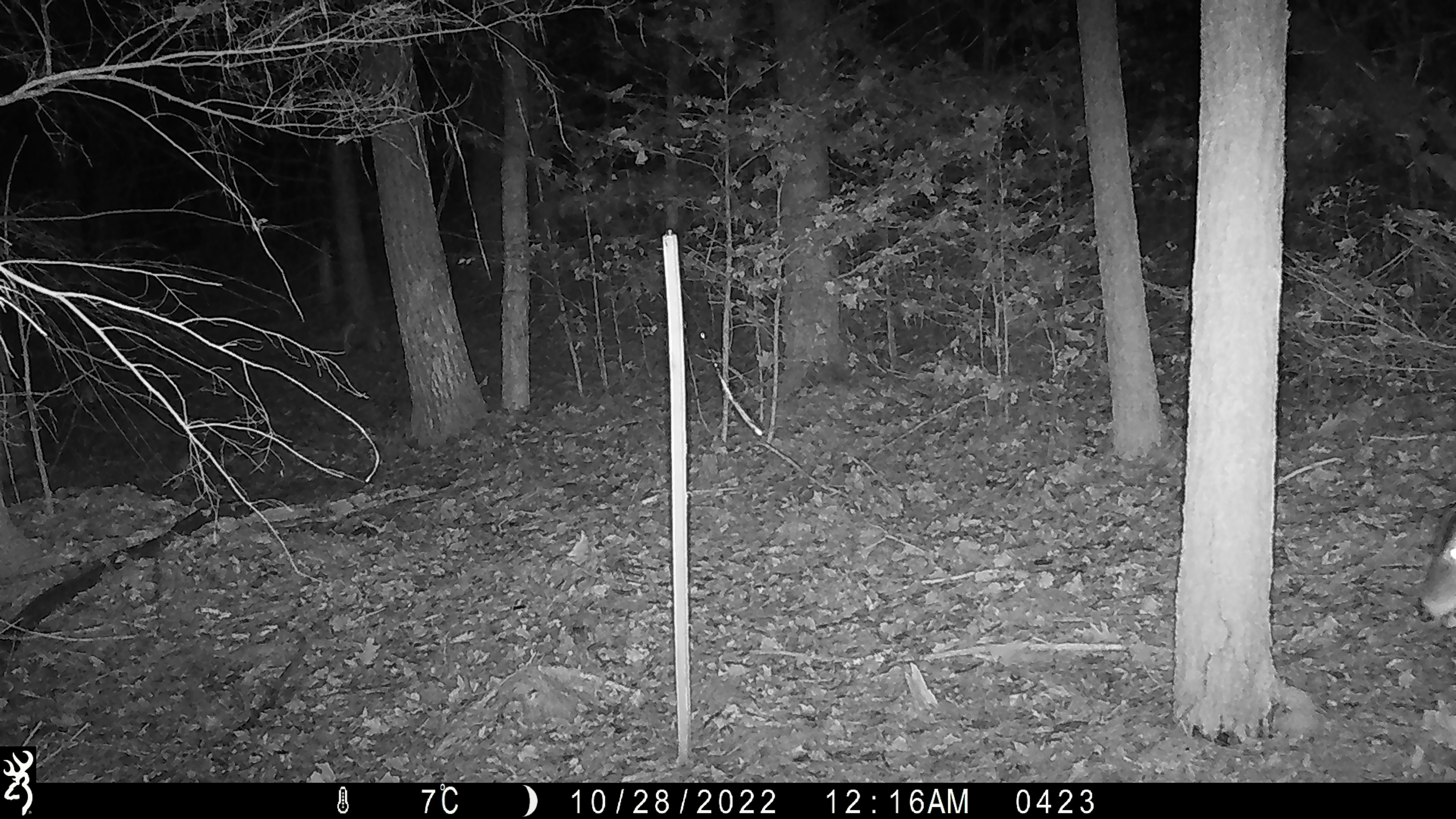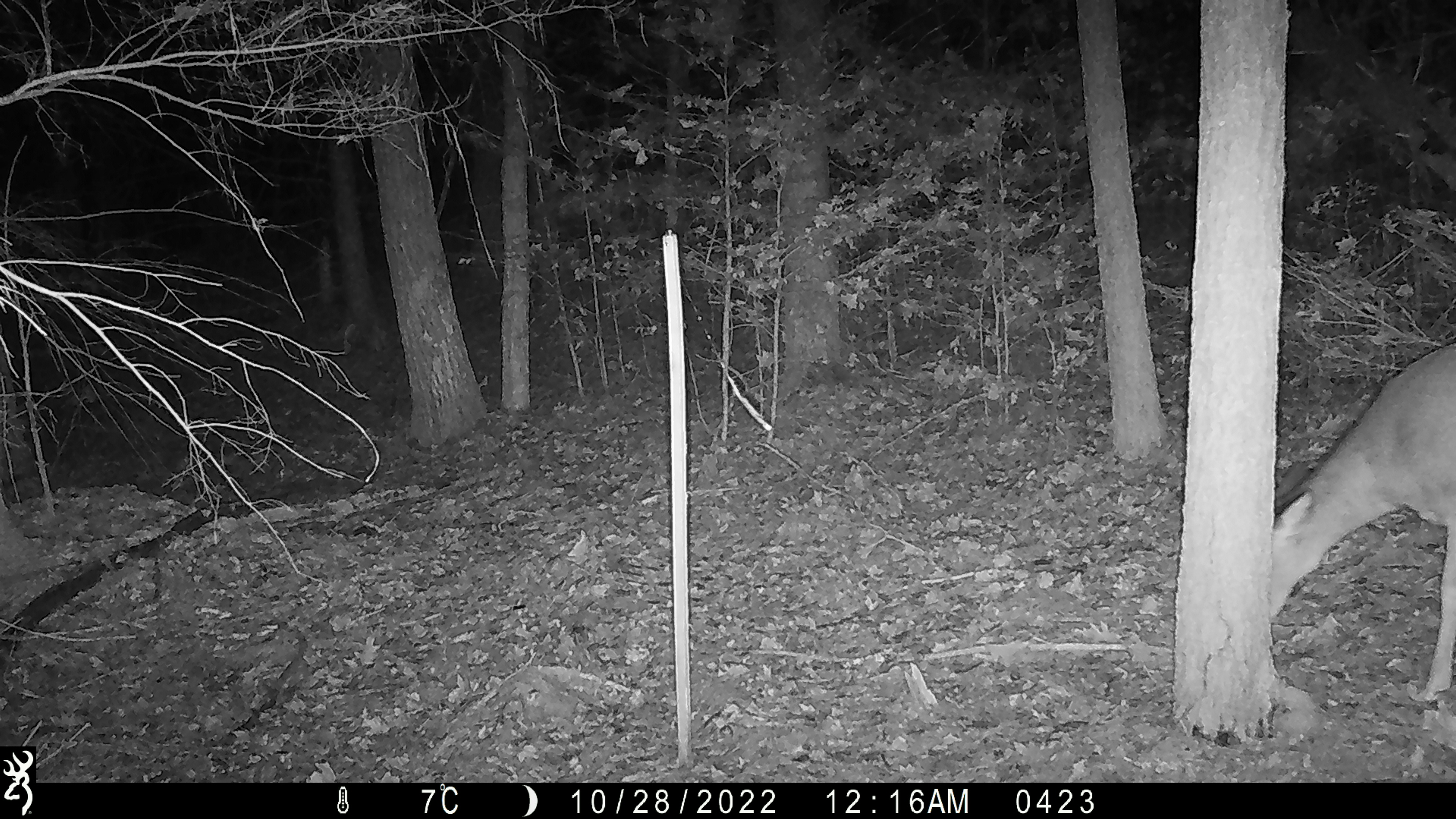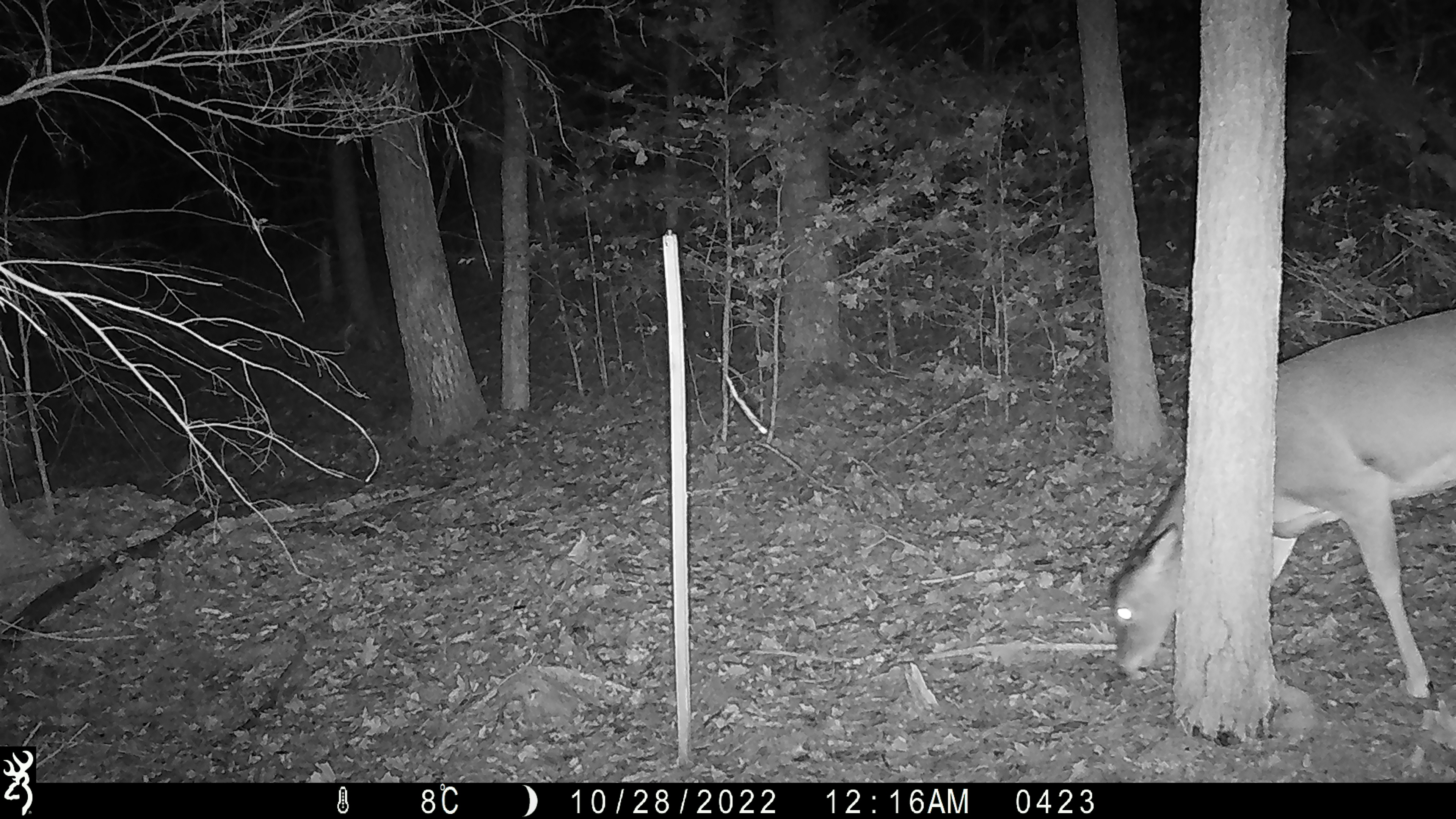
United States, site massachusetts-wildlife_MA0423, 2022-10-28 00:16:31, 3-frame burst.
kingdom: Animalia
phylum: Chordata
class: Mammalia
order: Artiodactyla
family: Cervidae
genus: Odocoileus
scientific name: Odocoileus virginianus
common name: white-tailed deer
White-tailed deer (Odocoileus virginianus).